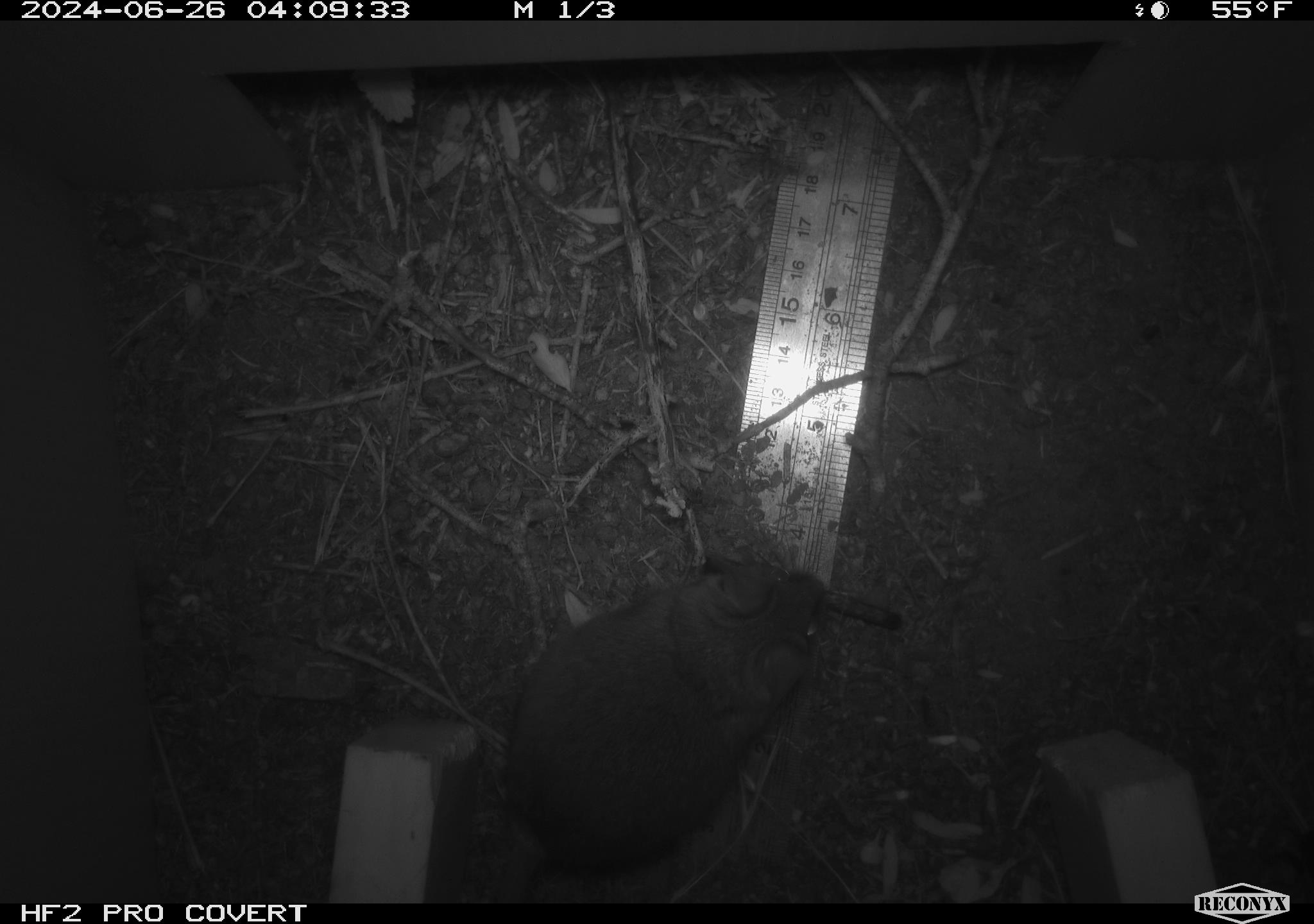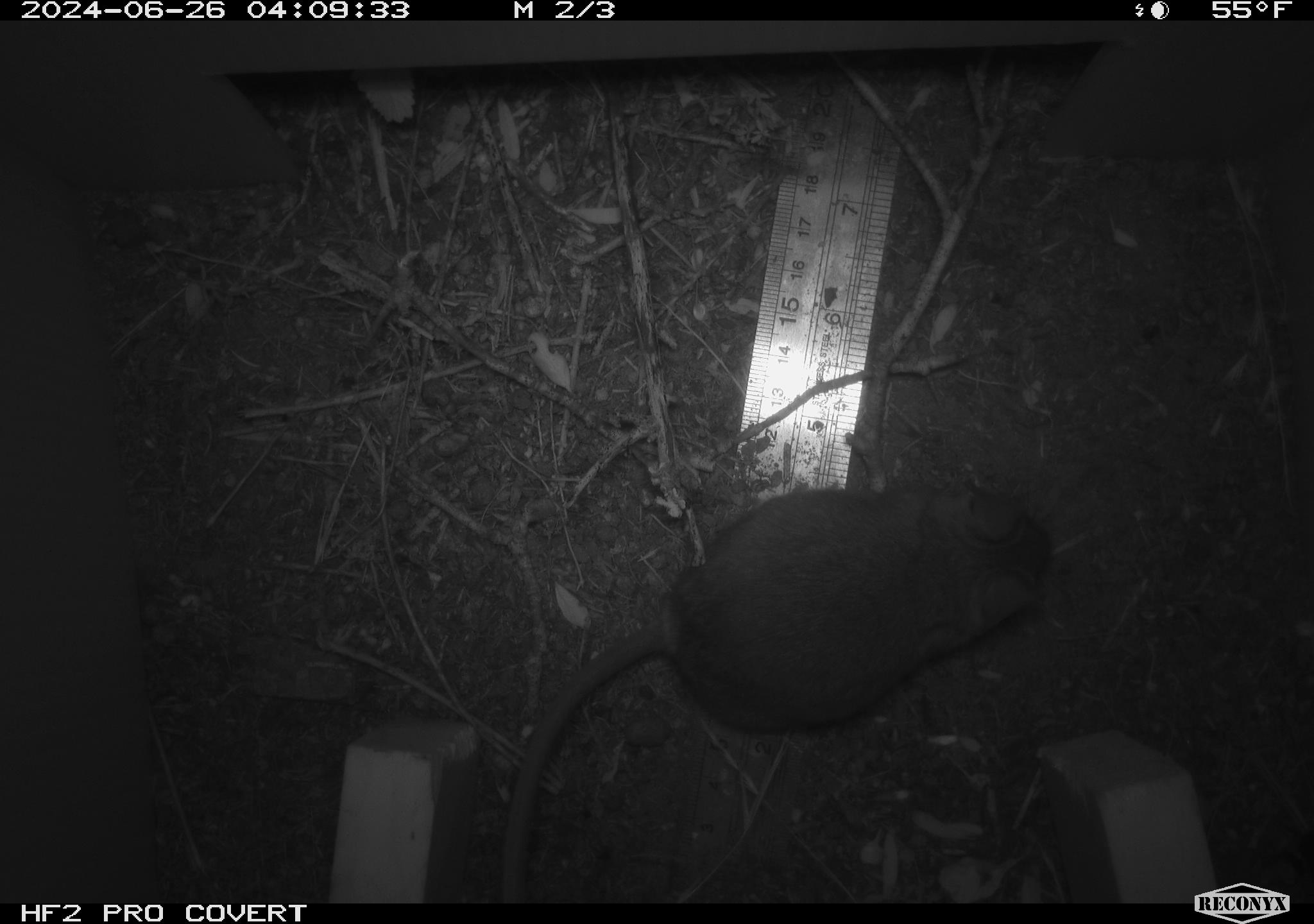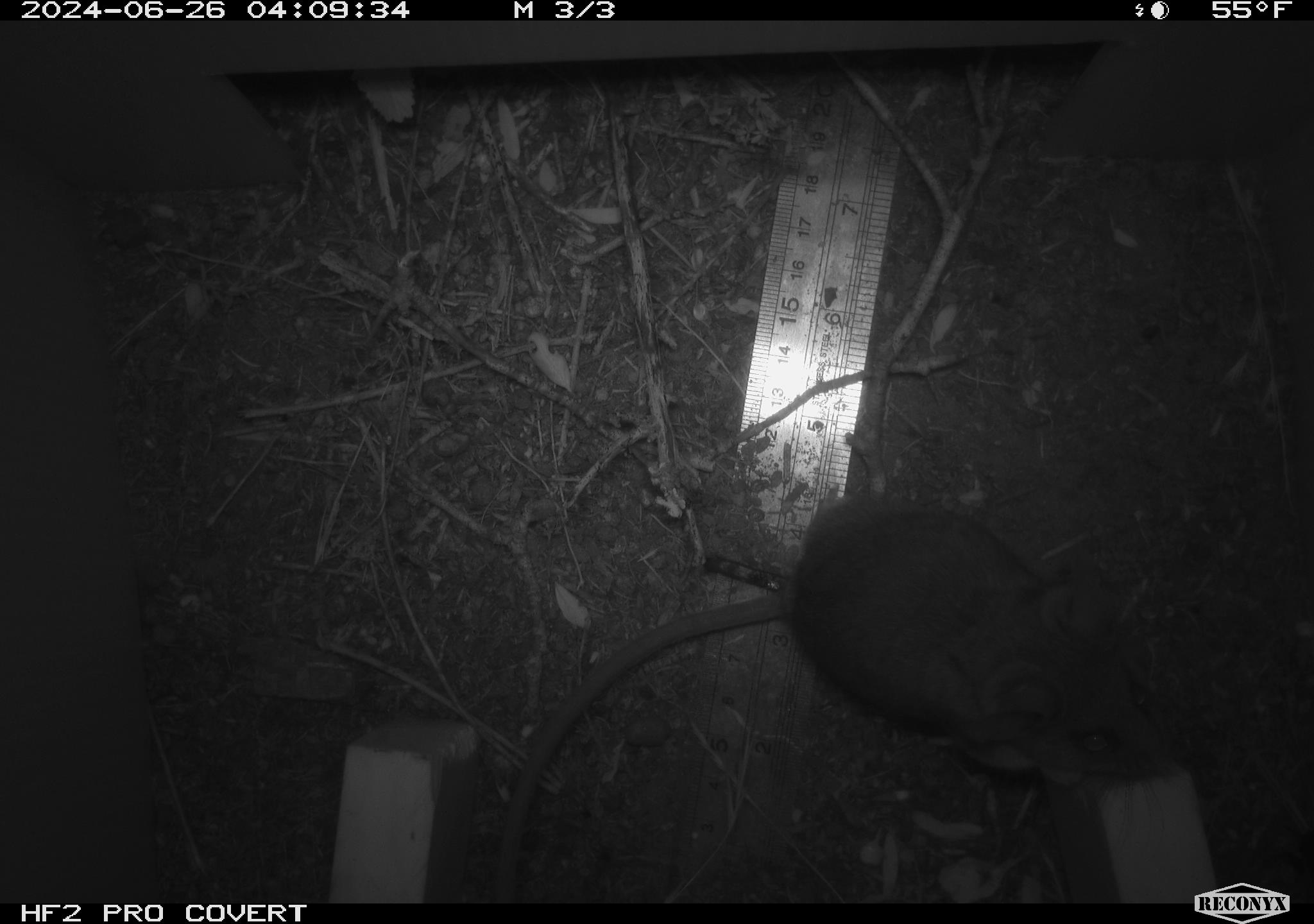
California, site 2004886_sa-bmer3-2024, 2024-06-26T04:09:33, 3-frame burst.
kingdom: Animalia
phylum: Chordata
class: Mammalia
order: Rodentia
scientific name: Rodentia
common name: mouse species